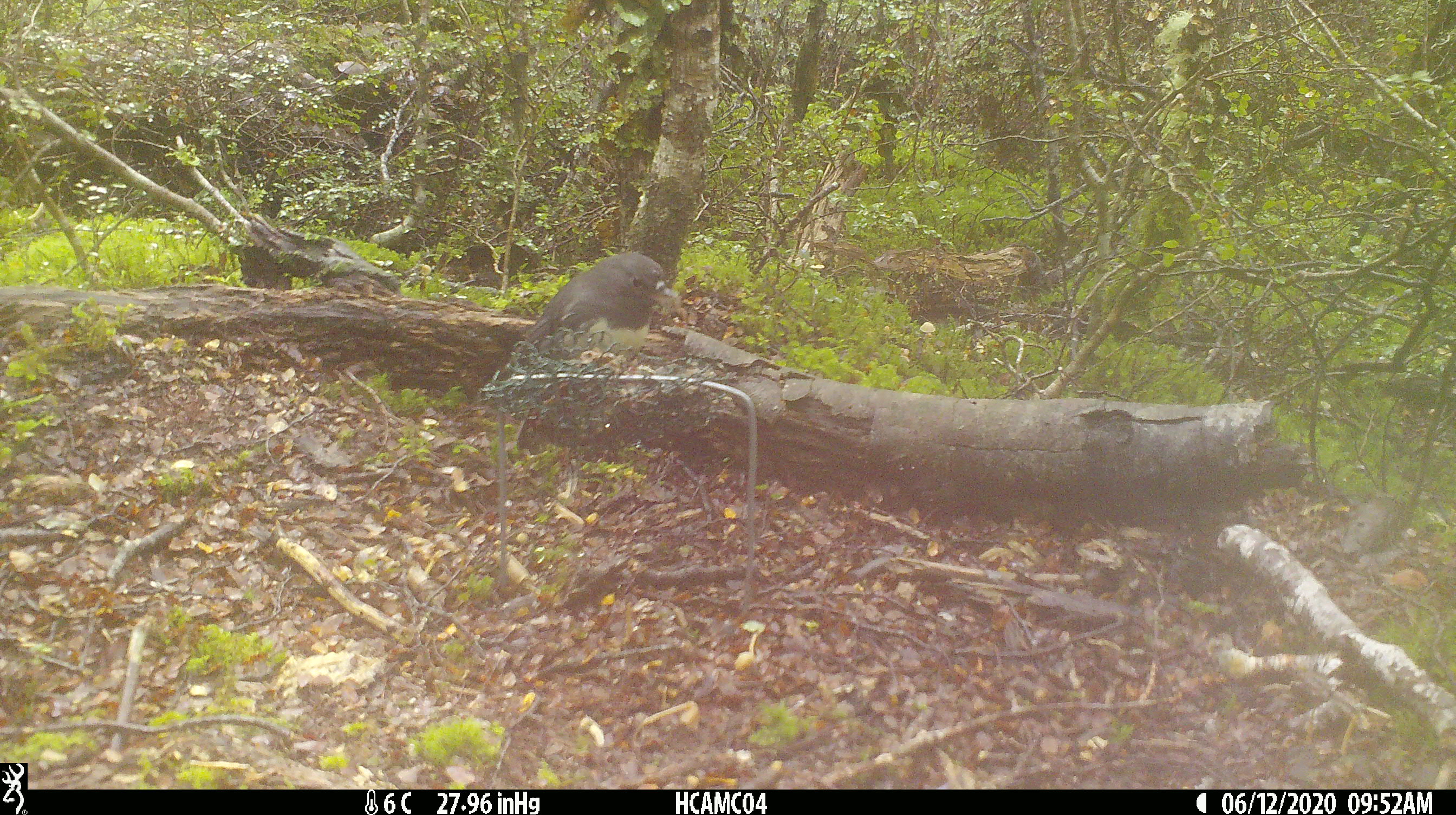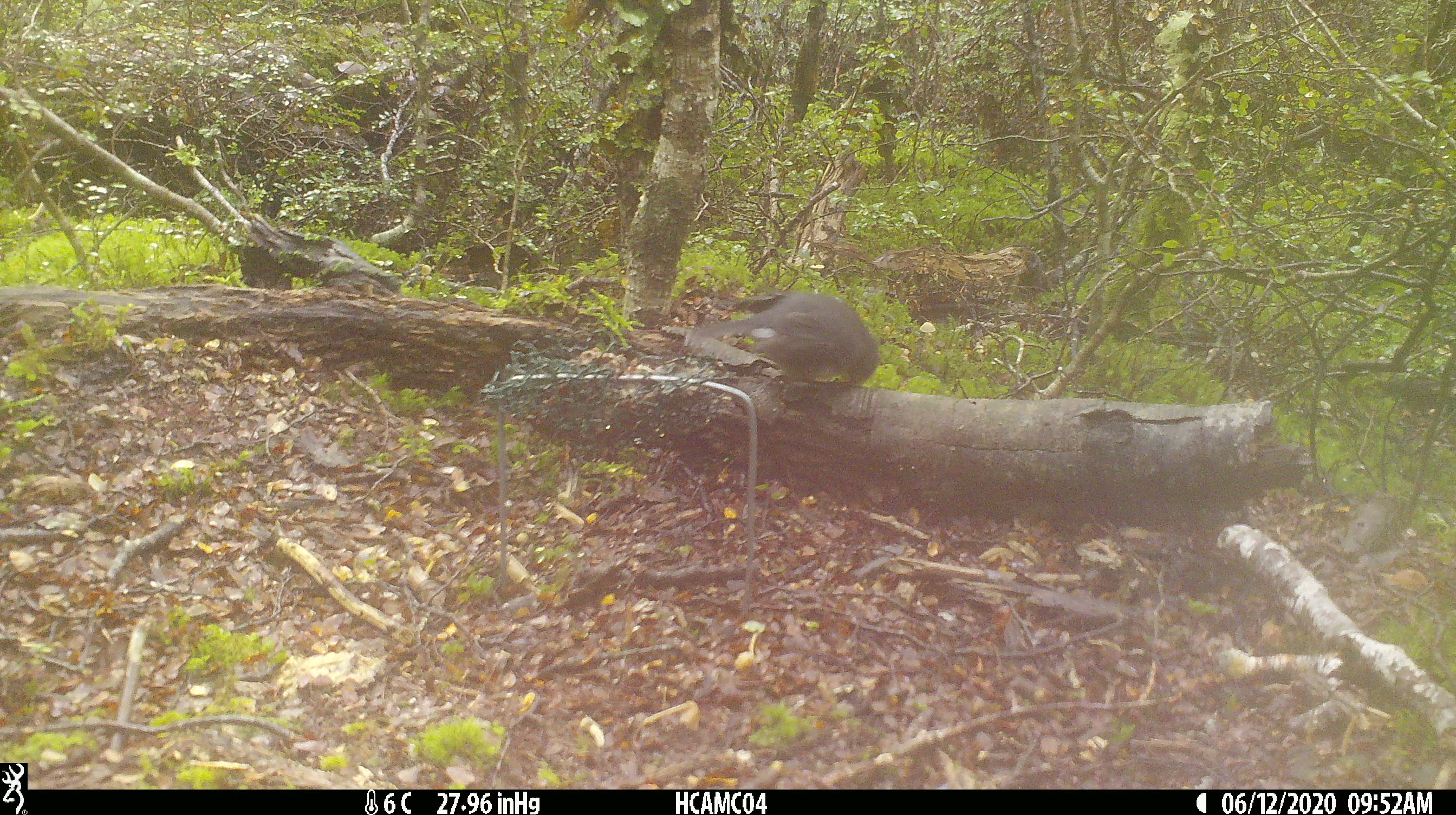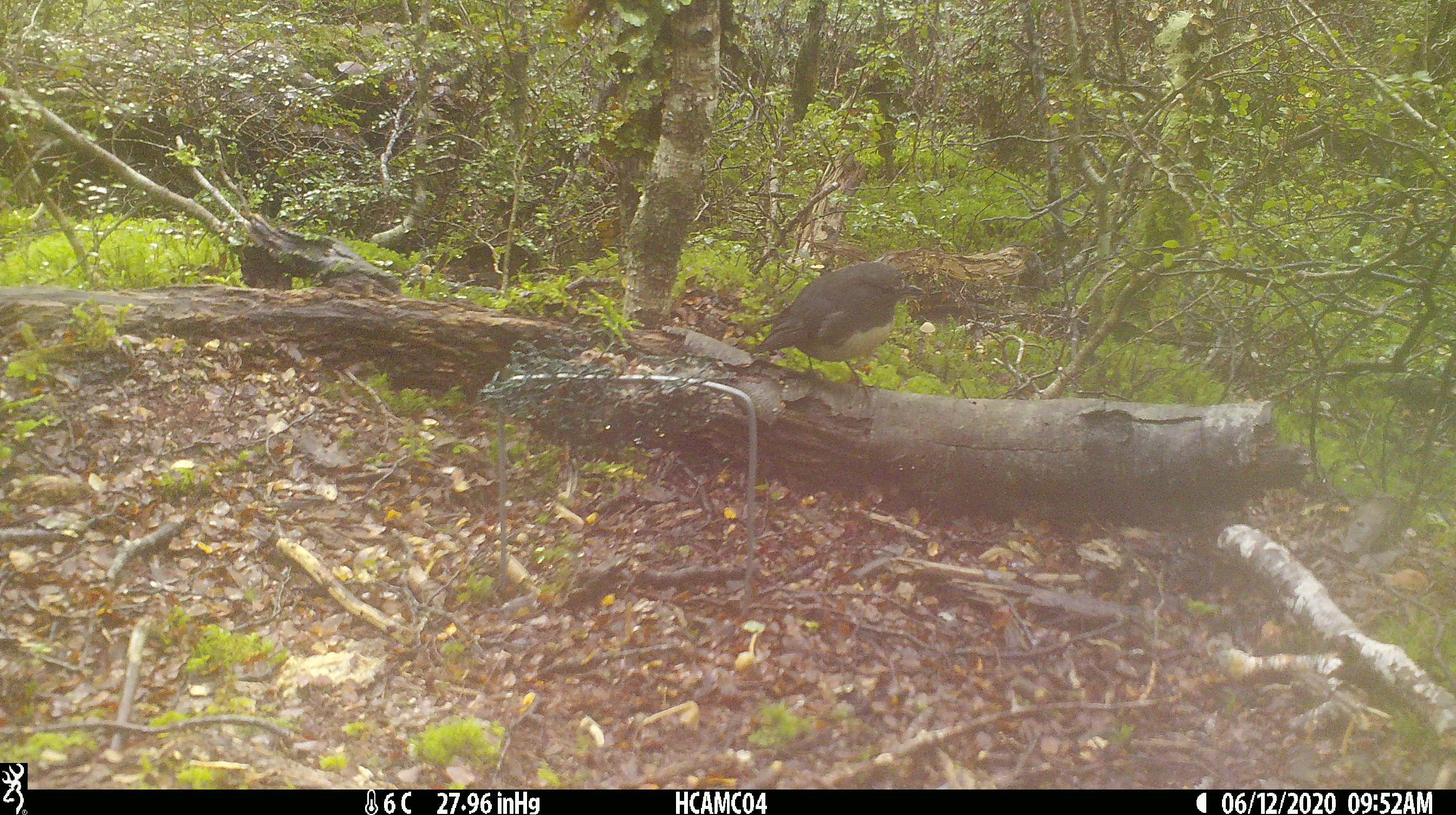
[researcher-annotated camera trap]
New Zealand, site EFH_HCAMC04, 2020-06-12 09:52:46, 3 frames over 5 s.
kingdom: Animalia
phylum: Chordata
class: Aves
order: Passeriformes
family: Petroicidae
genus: Petroica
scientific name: Petroica australis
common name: new zealand robin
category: robin